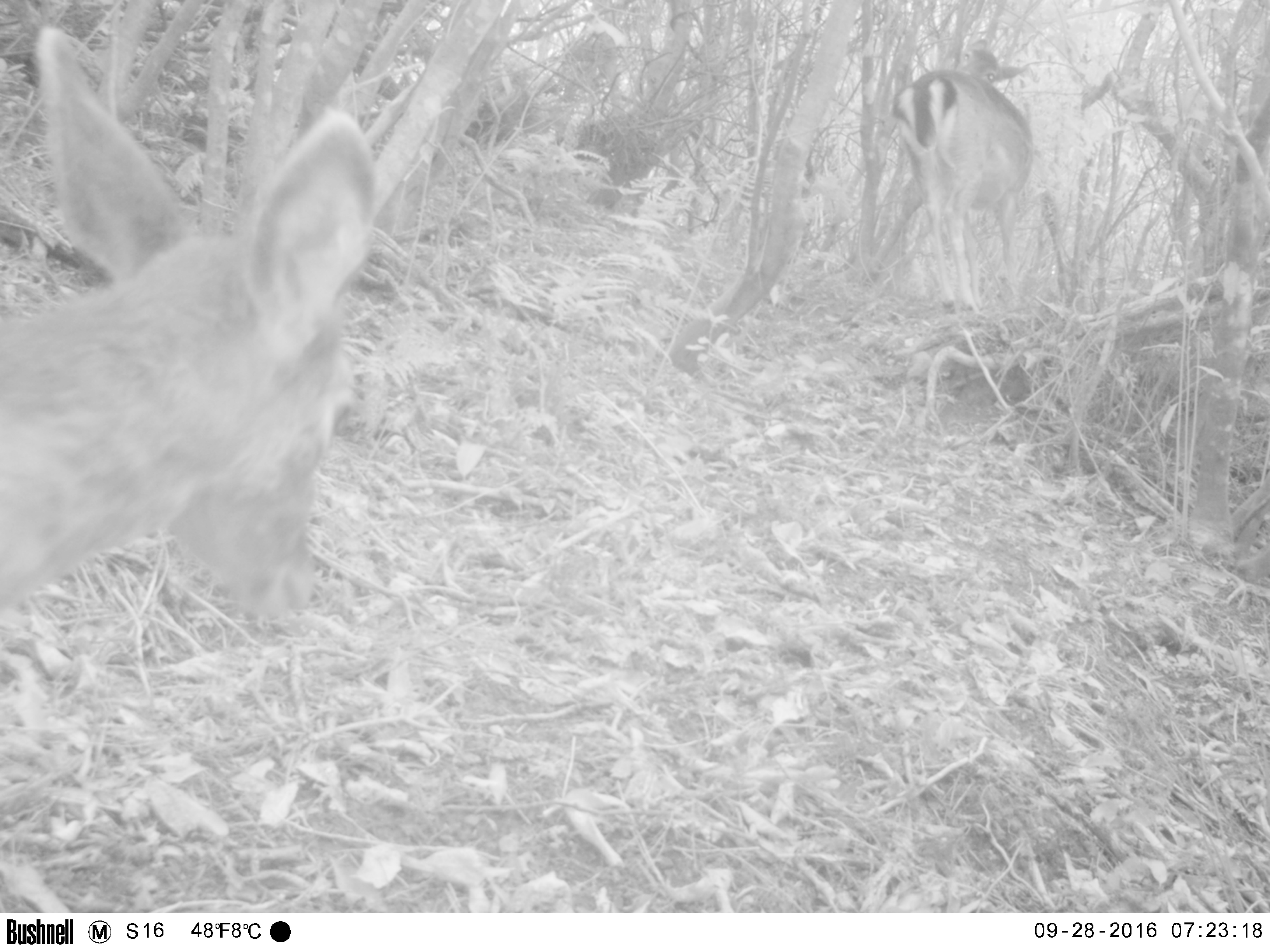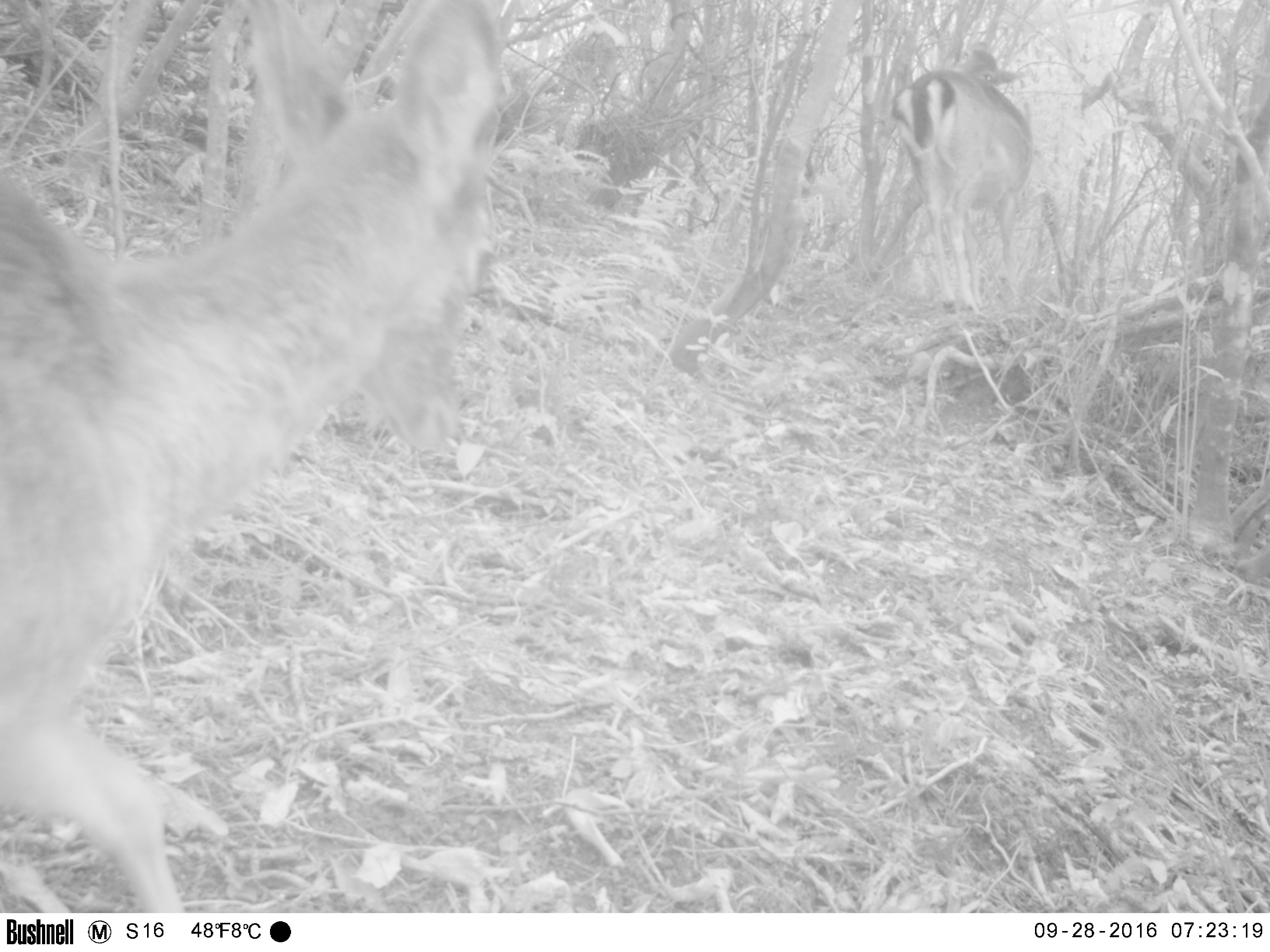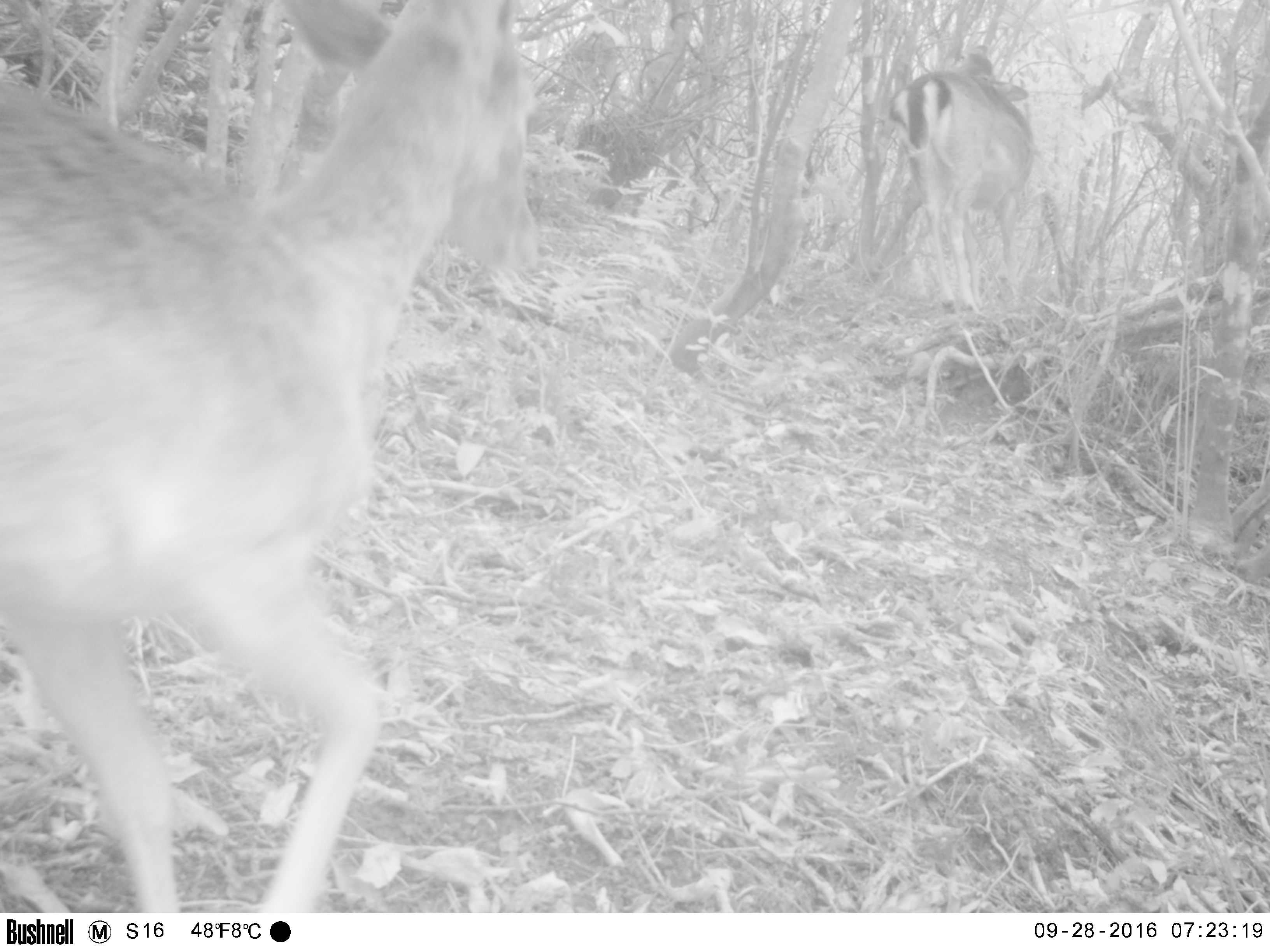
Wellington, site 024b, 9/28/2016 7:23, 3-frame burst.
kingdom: Animalia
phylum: Chordata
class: Mammalia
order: Artiodactyla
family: Cervidae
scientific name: Cervini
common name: deer